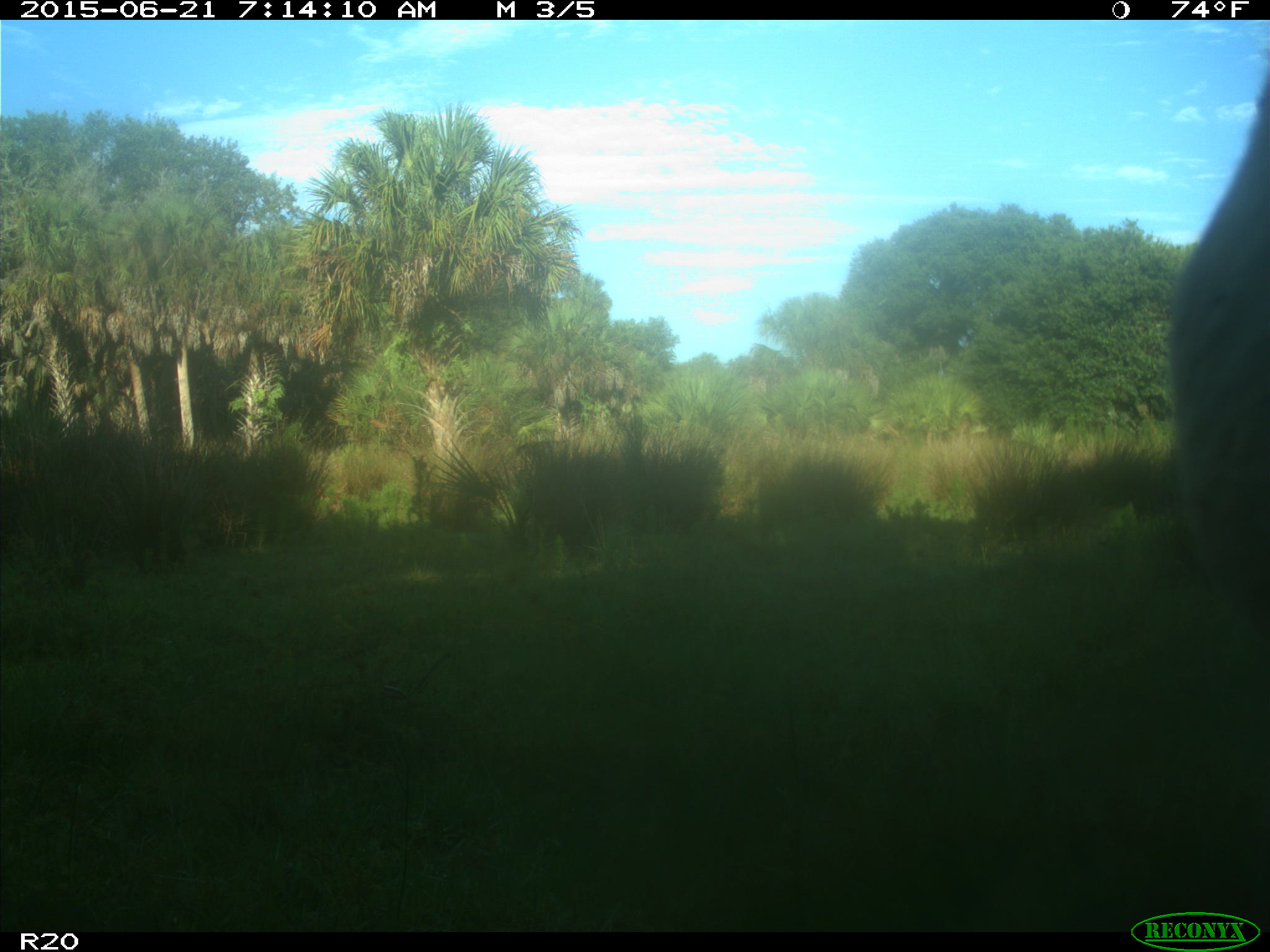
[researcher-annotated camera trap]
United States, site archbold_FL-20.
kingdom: Animalia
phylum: Chordata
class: Mammalia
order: Artiodactyla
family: Bovidae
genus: Bos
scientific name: Bos taurus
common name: domestic cow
Bos taurus (domestic cow).